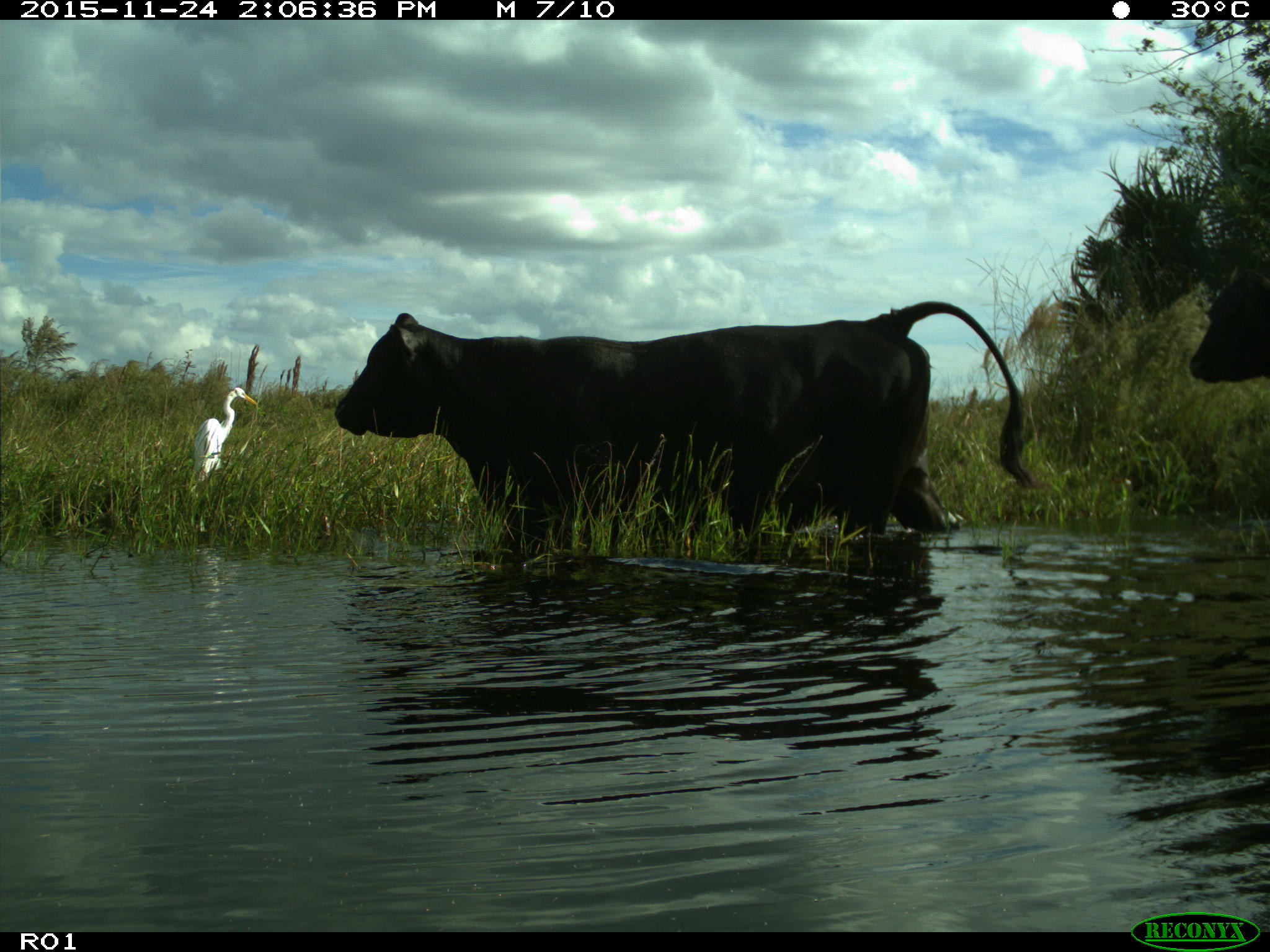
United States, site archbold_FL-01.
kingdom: Animalia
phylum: Chordata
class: Mammalia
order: Artiodactyla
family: Bovidae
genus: Bos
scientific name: Bos taurus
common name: domestic cow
Bos taurus (domestic cow).